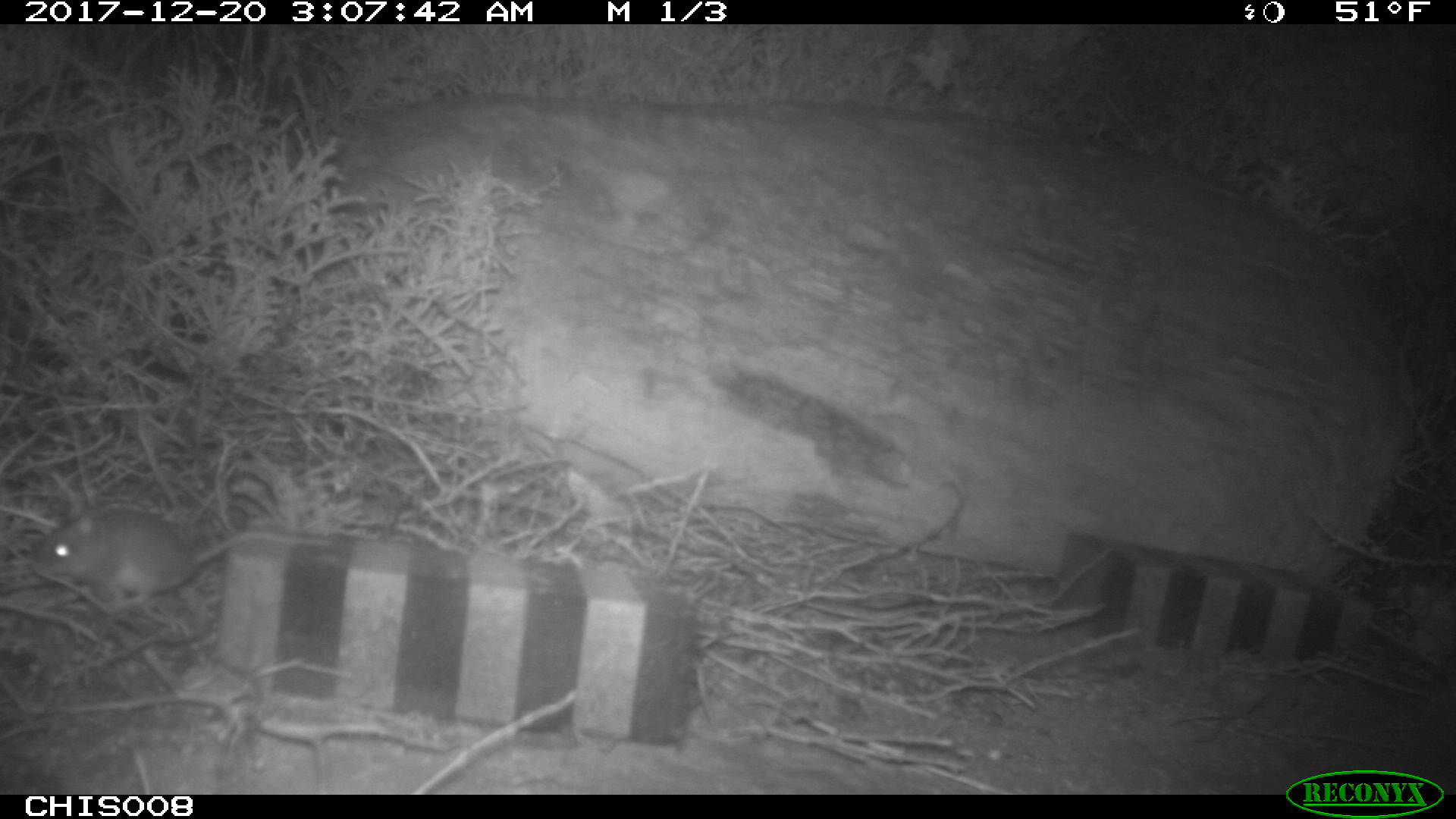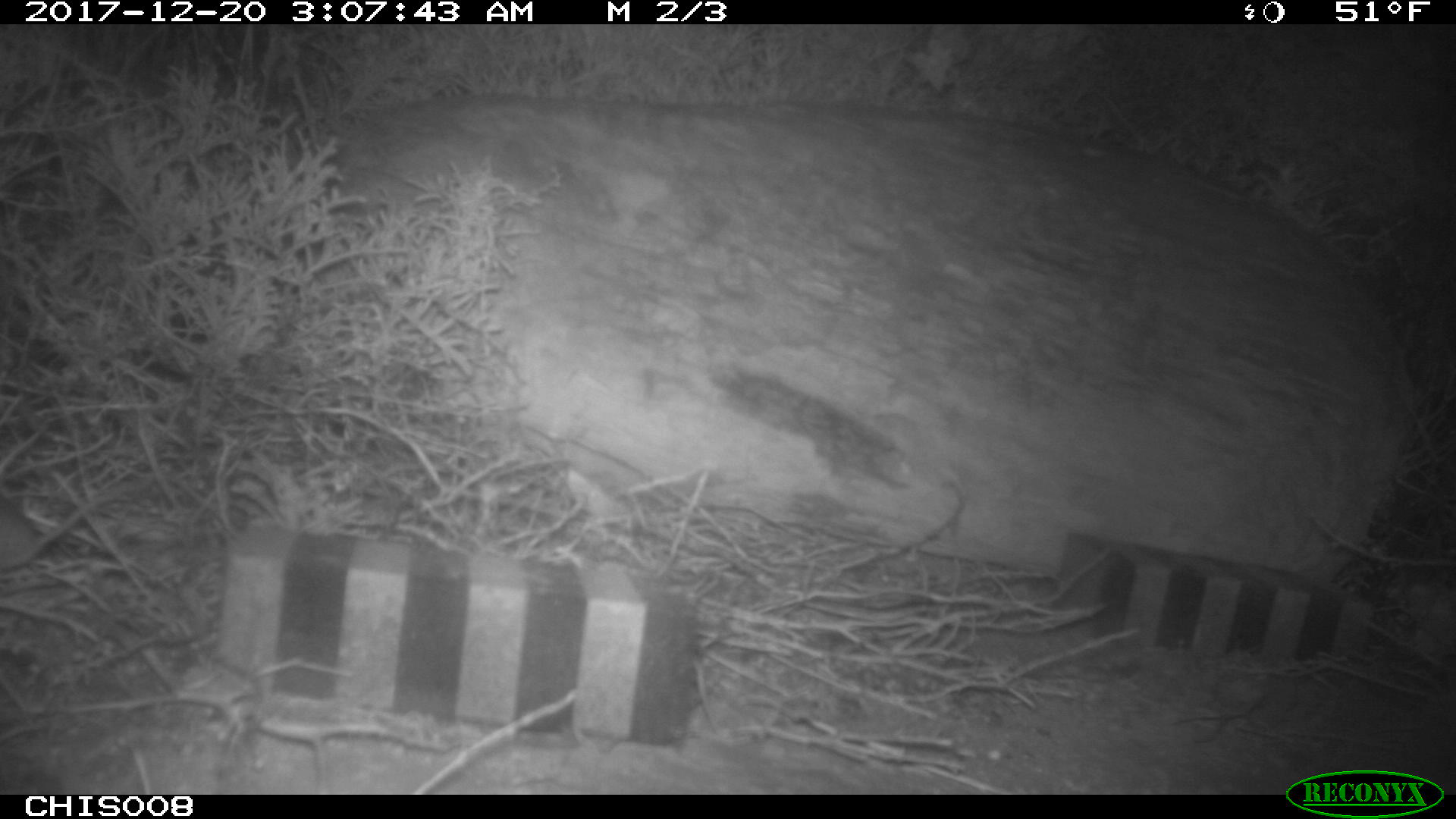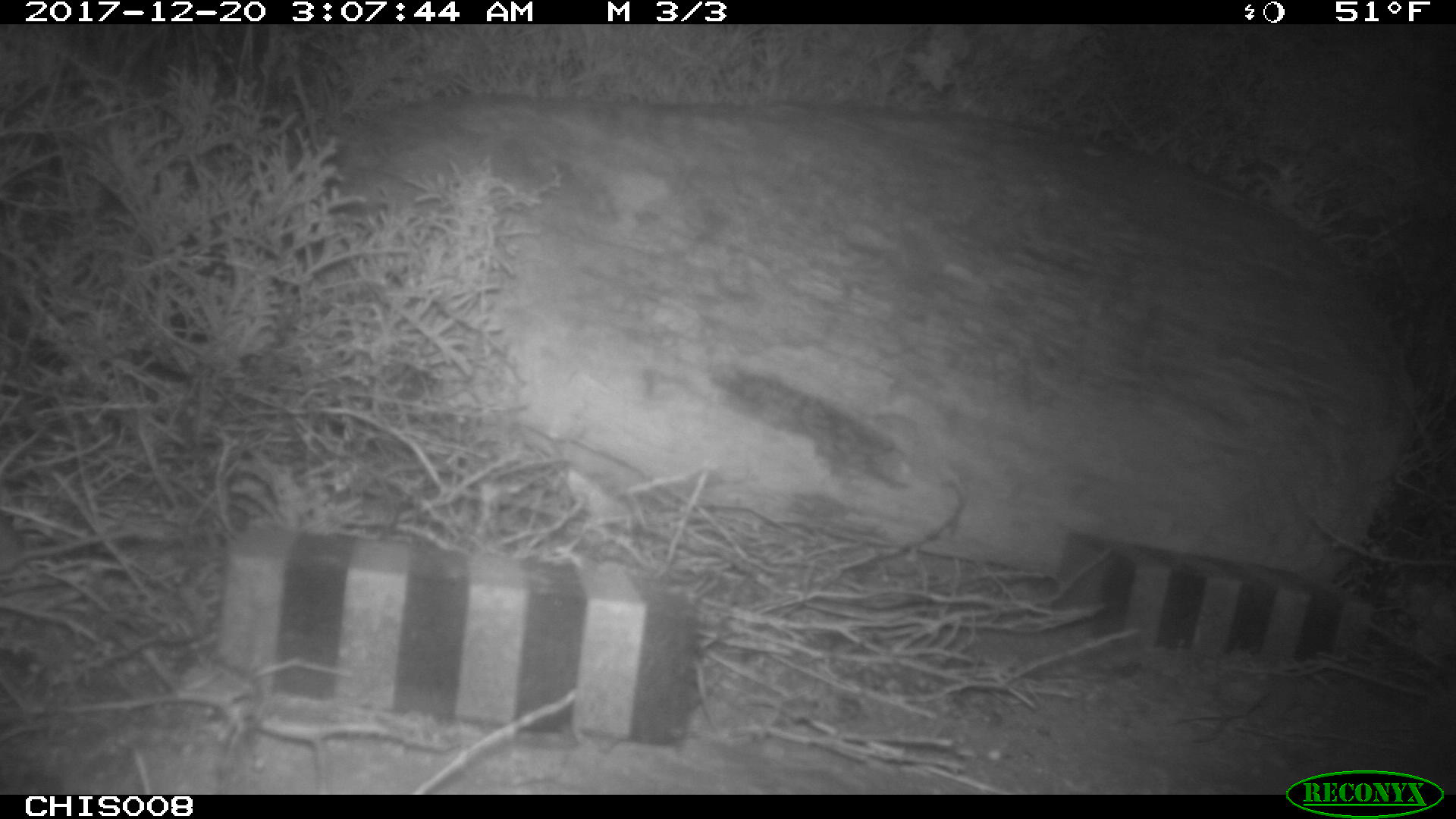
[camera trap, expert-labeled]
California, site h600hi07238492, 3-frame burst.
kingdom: Animalia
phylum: Chordata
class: Mammalia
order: Rodentia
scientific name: Rodentia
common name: rodent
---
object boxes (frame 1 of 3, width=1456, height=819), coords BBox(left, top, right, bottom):
rodent: BBox(31, 509, 331, 609)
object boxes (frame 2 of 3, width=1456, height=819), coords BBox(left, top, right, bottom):
rodent: BBox(0, 491, 124, 574)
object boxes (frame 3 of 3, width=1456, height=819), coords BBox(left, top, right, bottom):
rodent: BBox(0, 513, 130, 582)